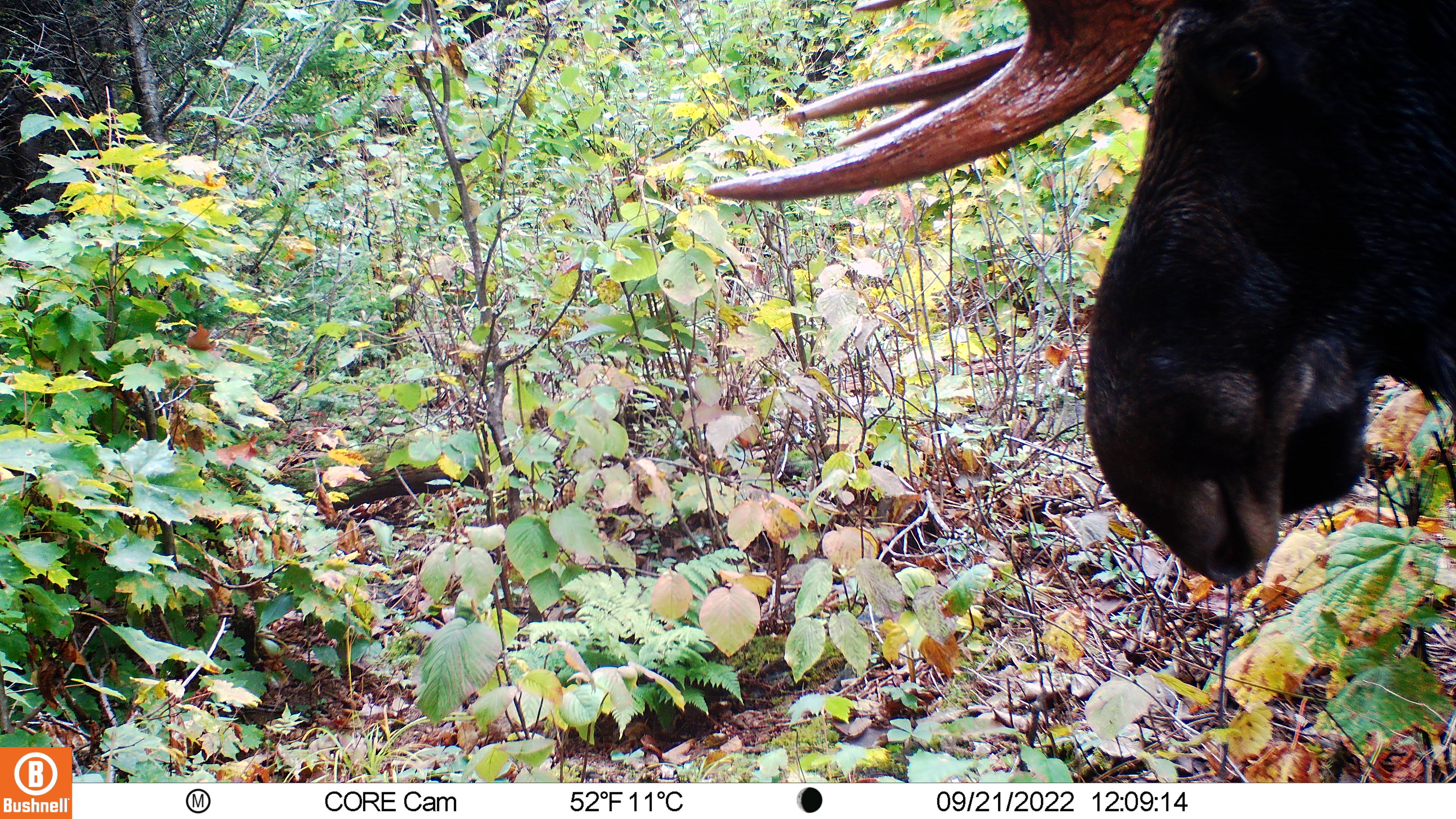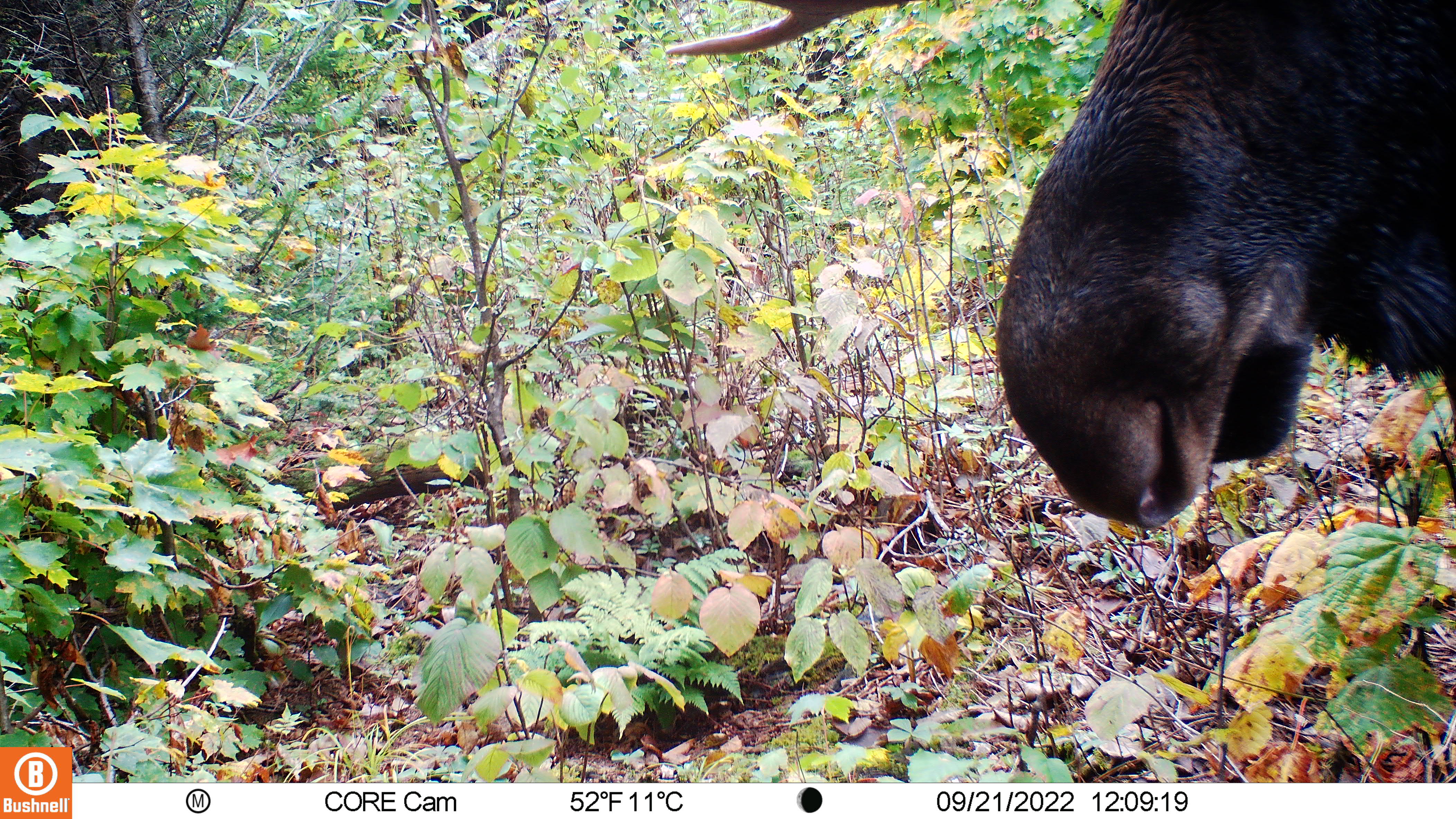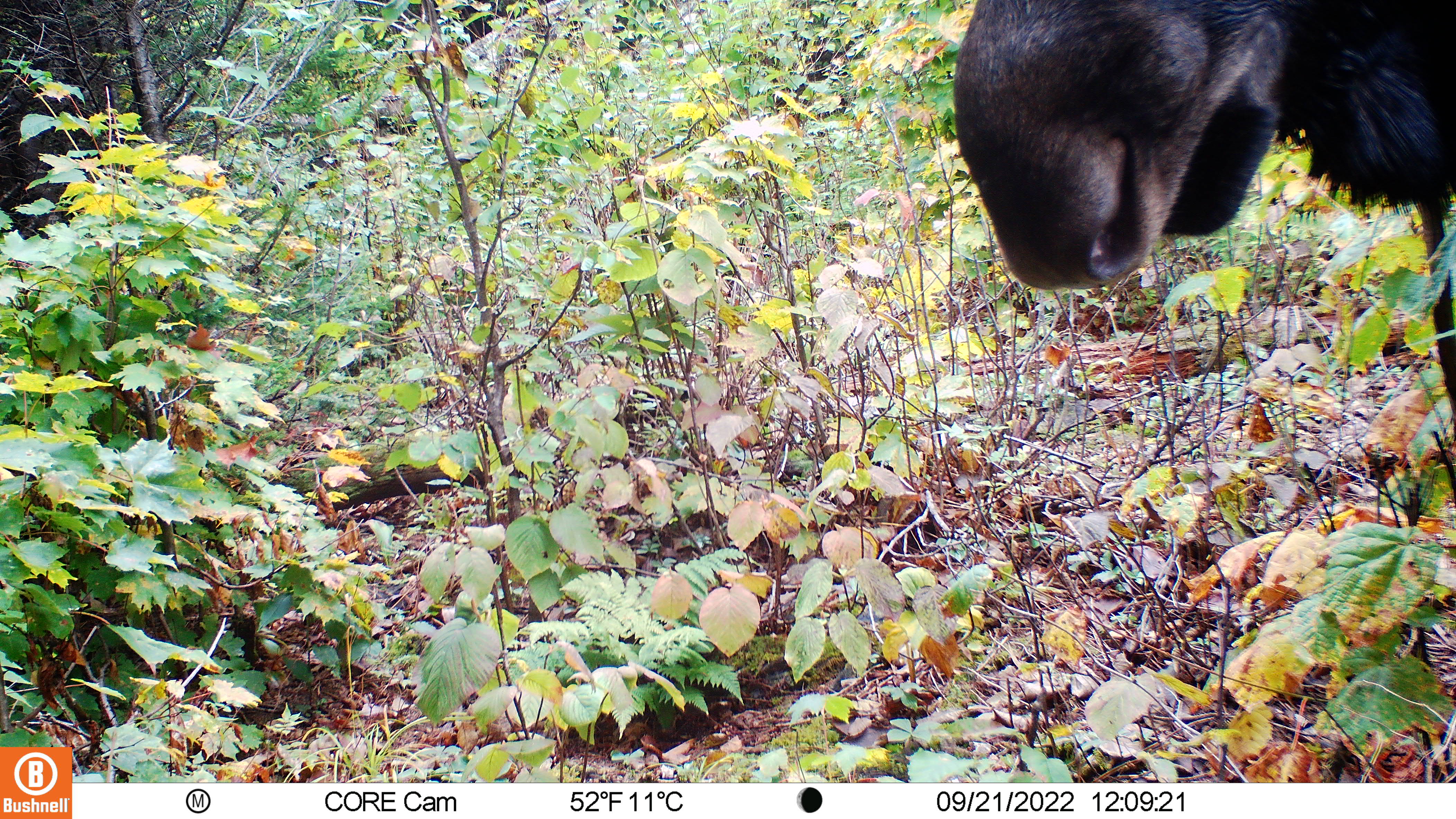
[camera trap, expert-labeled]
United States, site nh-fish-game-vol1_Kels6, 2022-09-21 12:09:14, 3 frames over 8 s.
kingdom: Animalia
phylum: Chordata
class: Mammalia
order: Artiodactyla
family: Cervidae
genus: Alces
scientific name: Alces alces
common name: moose